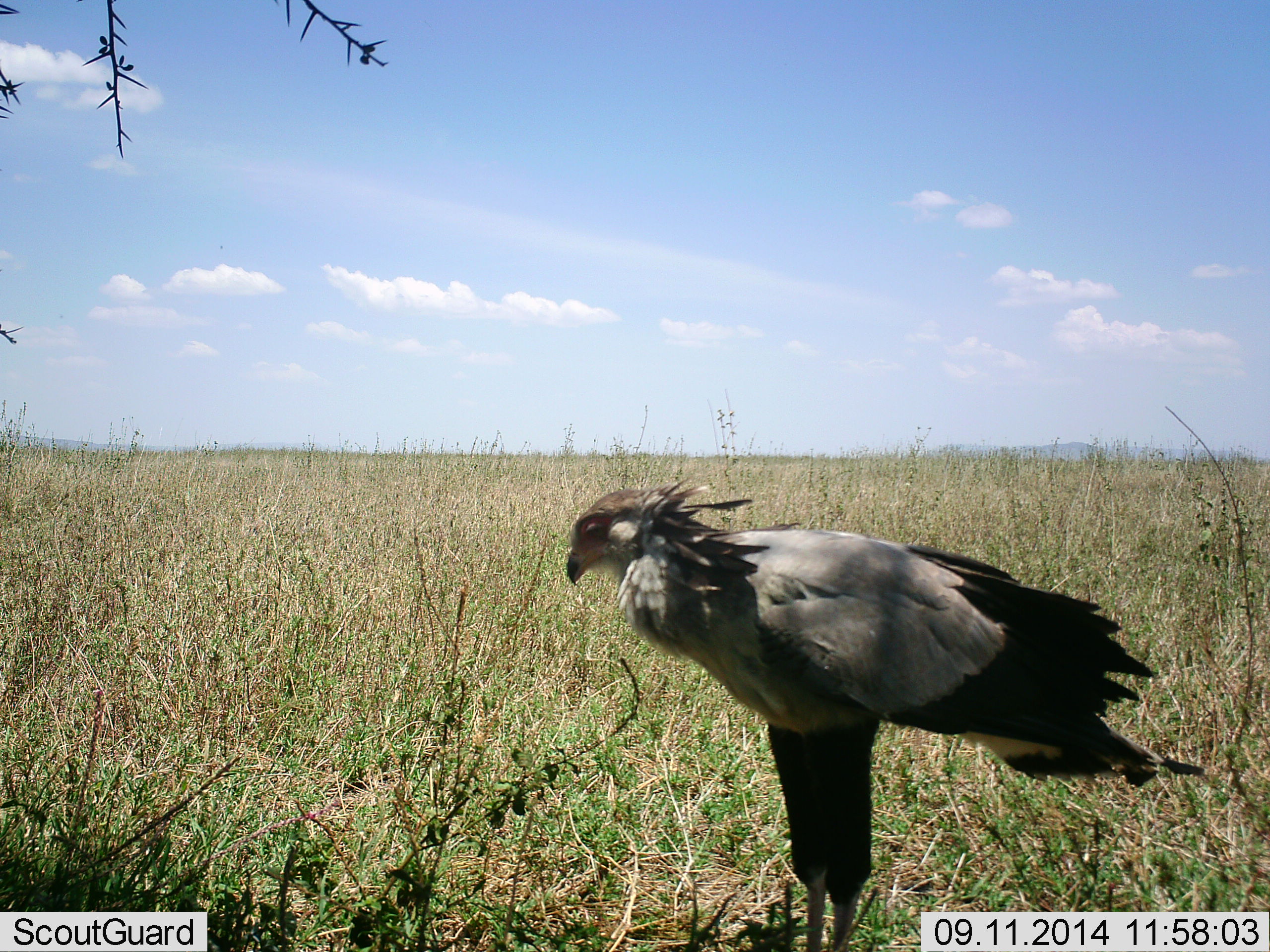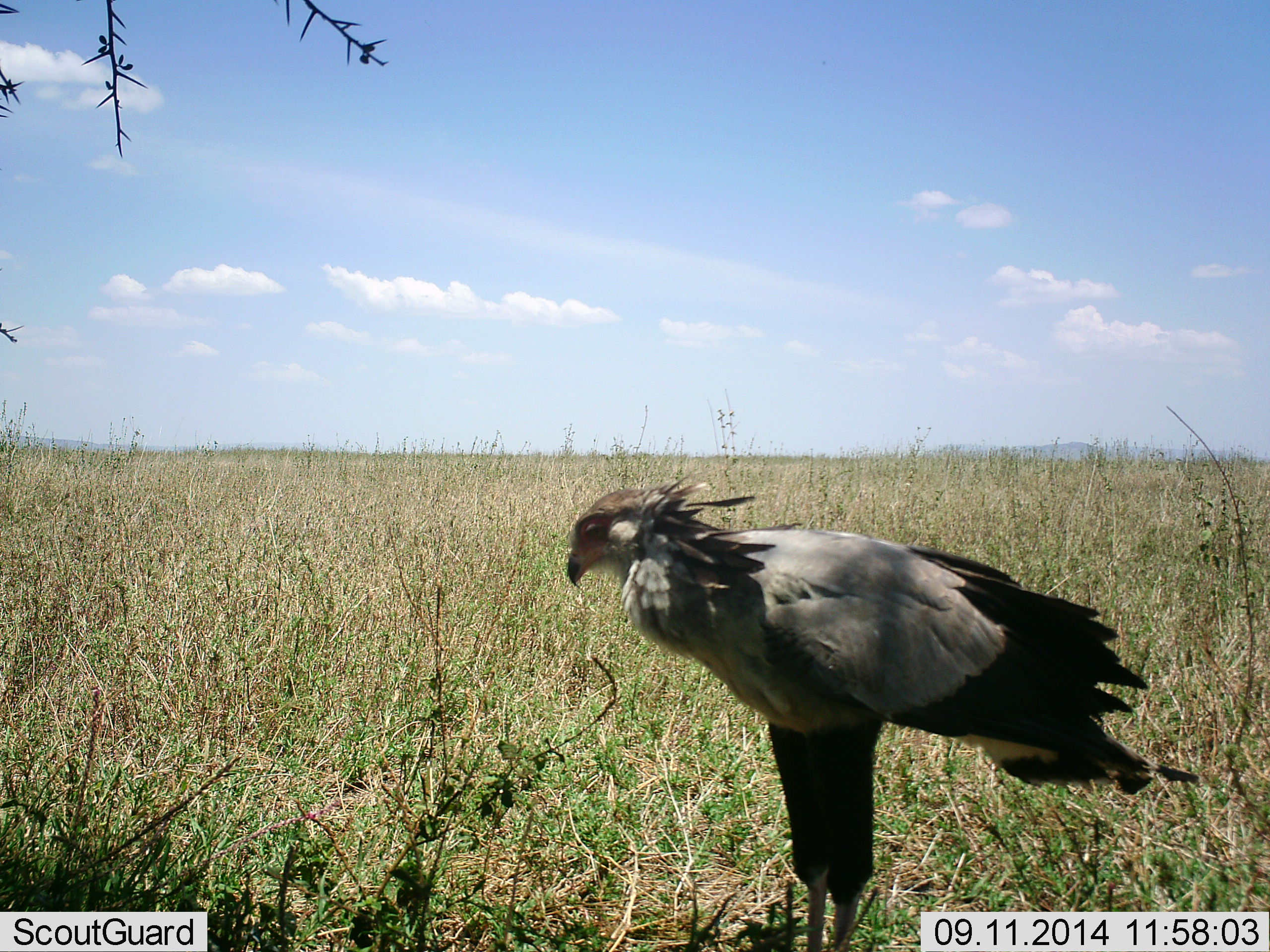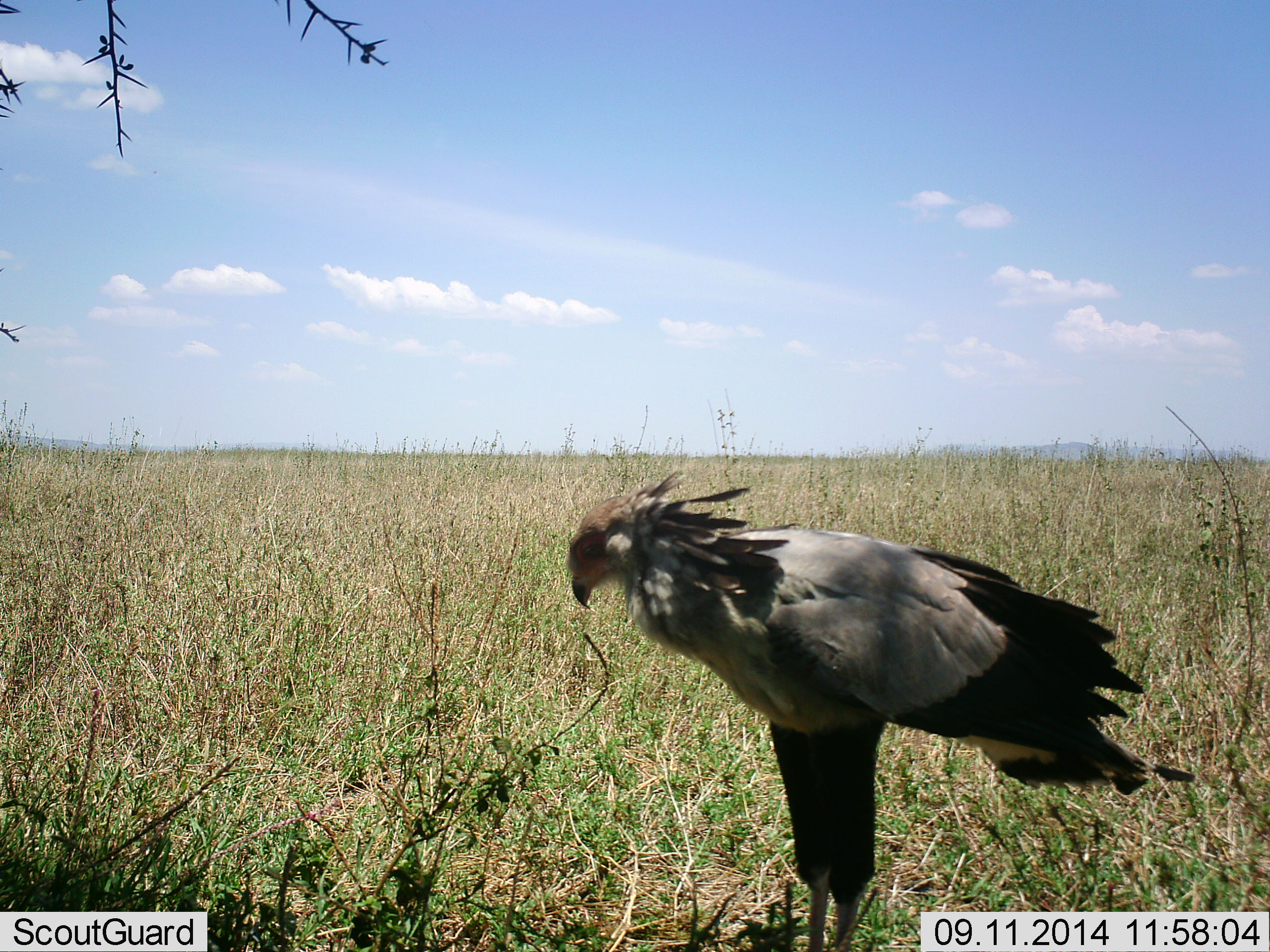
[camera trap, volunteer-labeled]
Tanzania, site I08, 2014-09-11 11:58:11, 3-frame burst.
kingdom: Animalia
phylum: Chordata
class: Aves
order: Accipitriformes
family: Sagittariidae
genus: Sagittarius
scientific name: Sagittarius serpentarius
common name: secretary bird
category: secretarybird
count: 1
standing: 100%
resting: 0%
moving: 0%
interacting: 0%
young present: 0%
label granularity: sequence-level